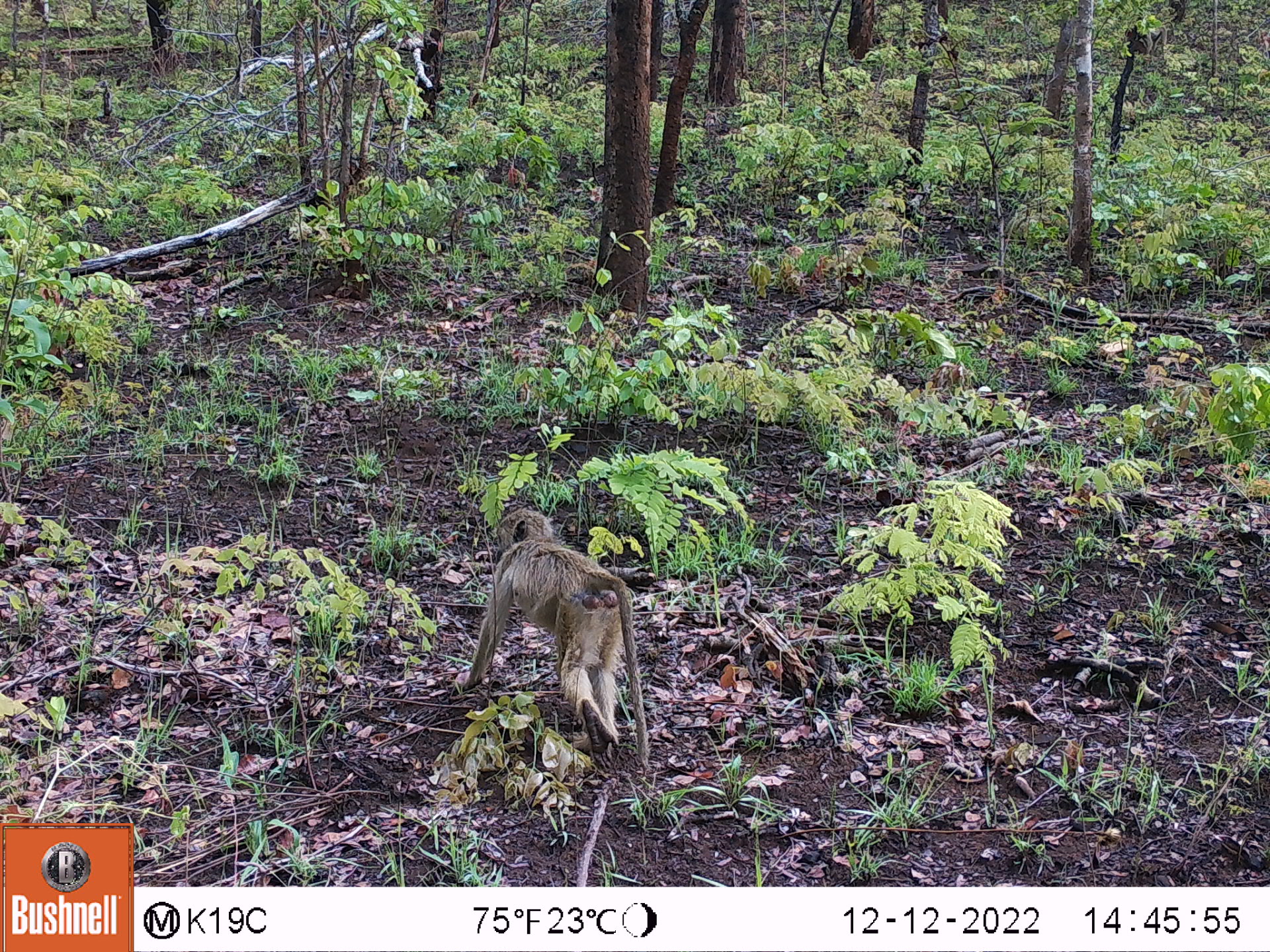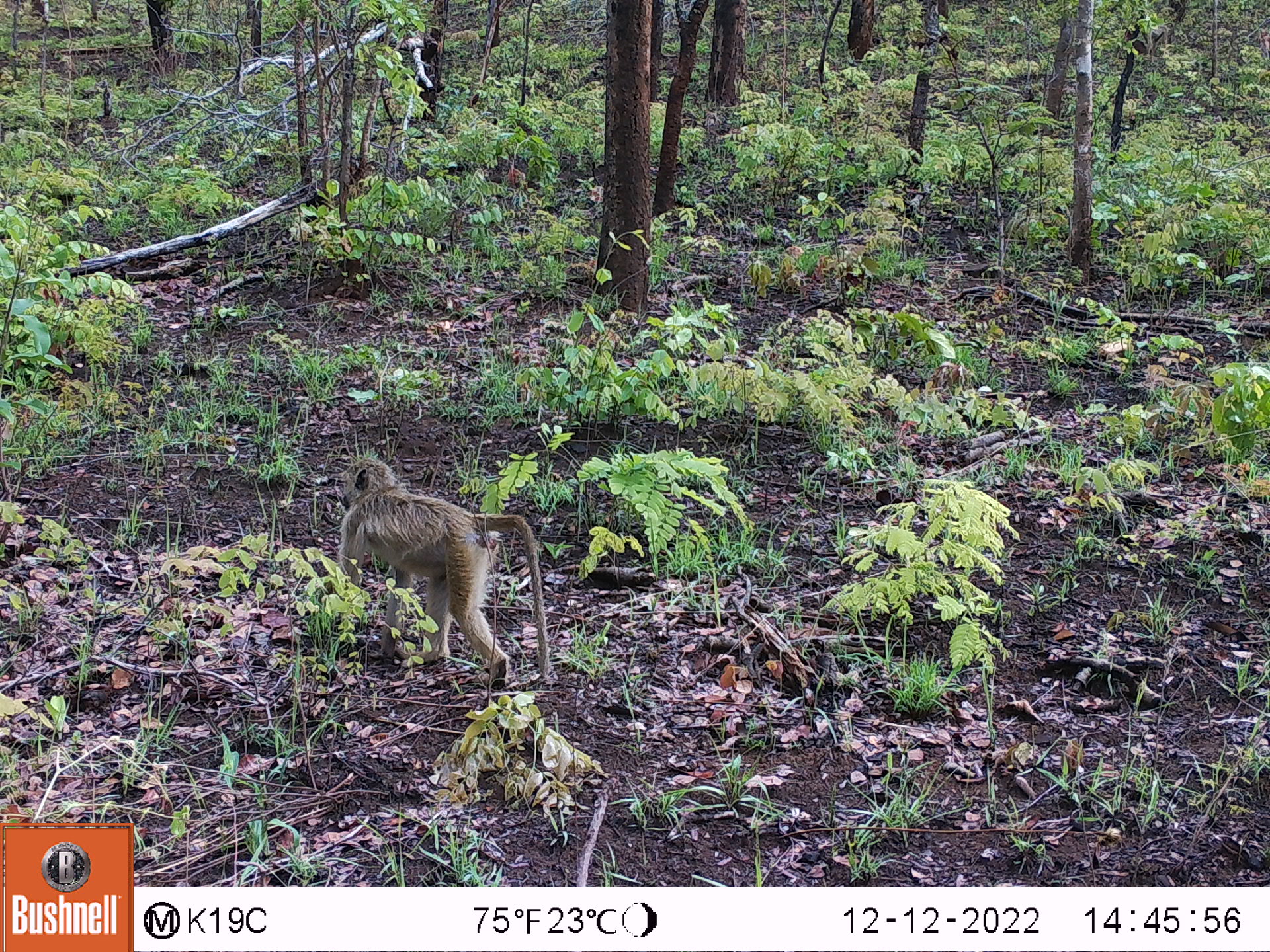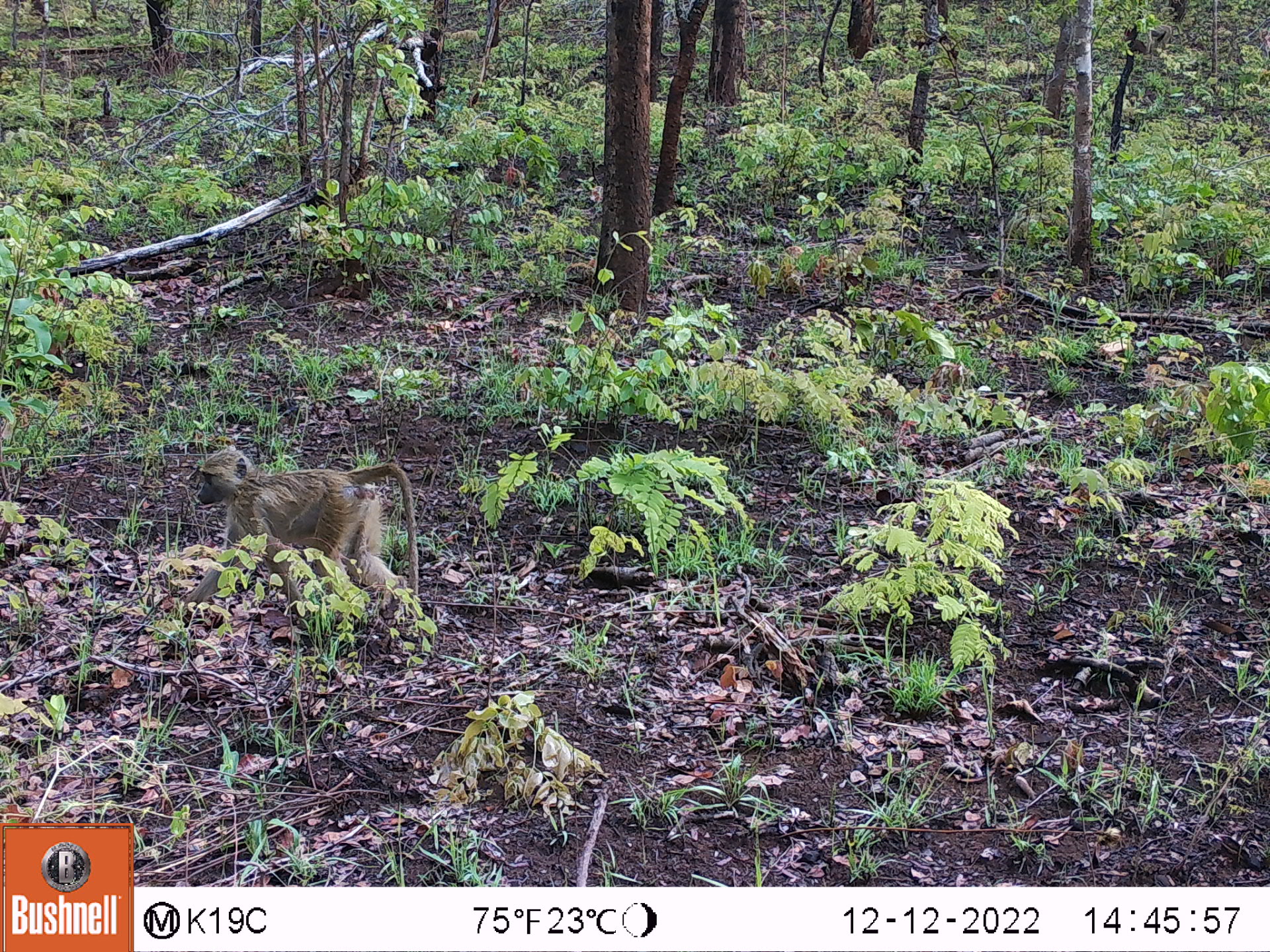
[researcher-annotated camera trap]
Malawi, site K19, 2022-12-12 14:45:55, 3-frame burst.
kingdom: Animalia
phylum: Chordata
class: Mammalia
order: Primates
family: Cercopithecidae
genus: Papio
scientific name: Papio cynocephalus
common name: yellow baboon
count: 1